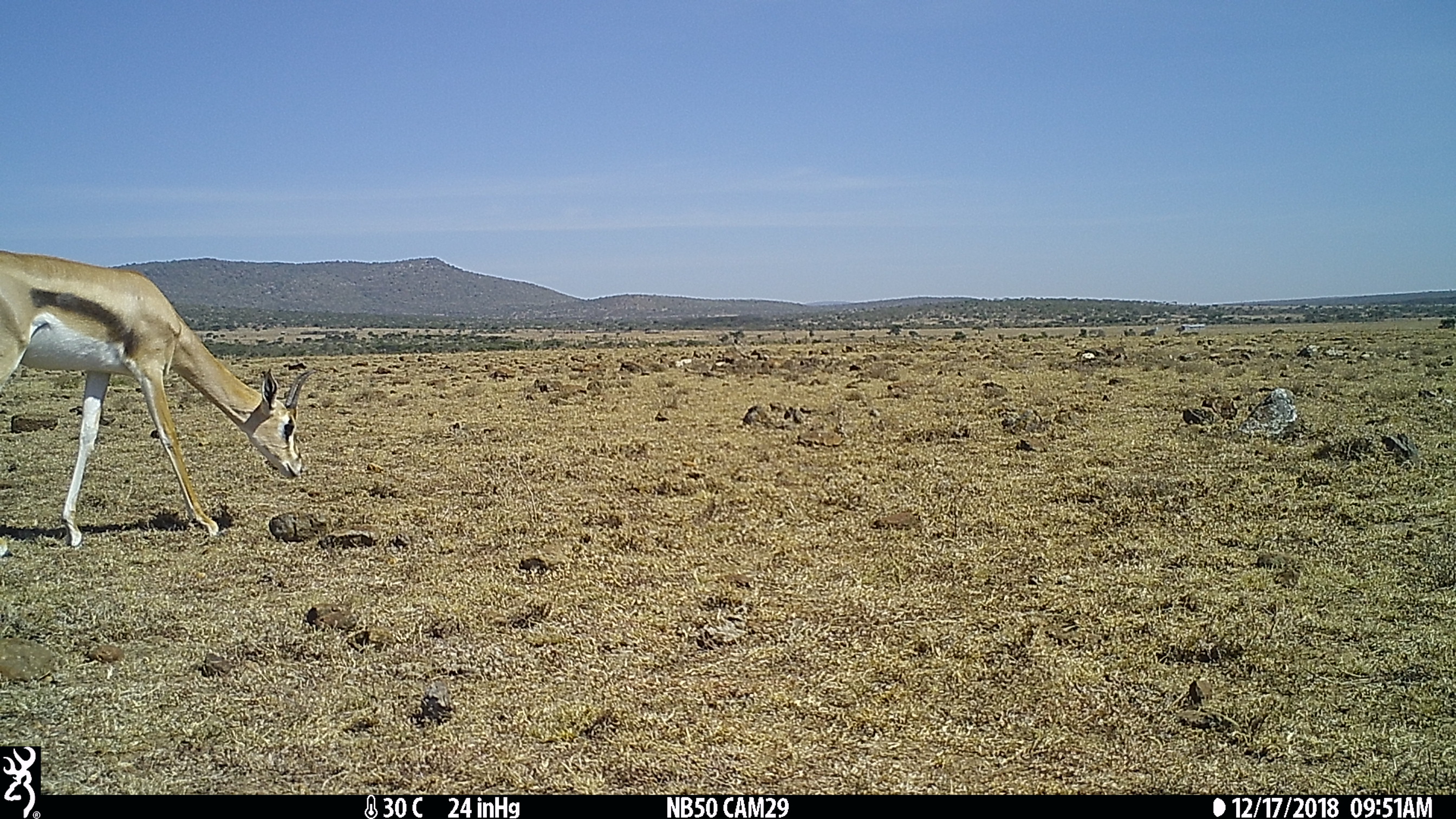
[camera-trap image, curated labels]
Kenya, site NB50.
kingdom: Animalia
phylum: Chordata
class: Mammalia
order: Artiodactyla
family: Bovidae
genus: Nanger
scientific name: Nanger granti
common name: grant's gazelle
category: gazelle grants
Gazelle grants (grant's gazelle) (Nanger granti).